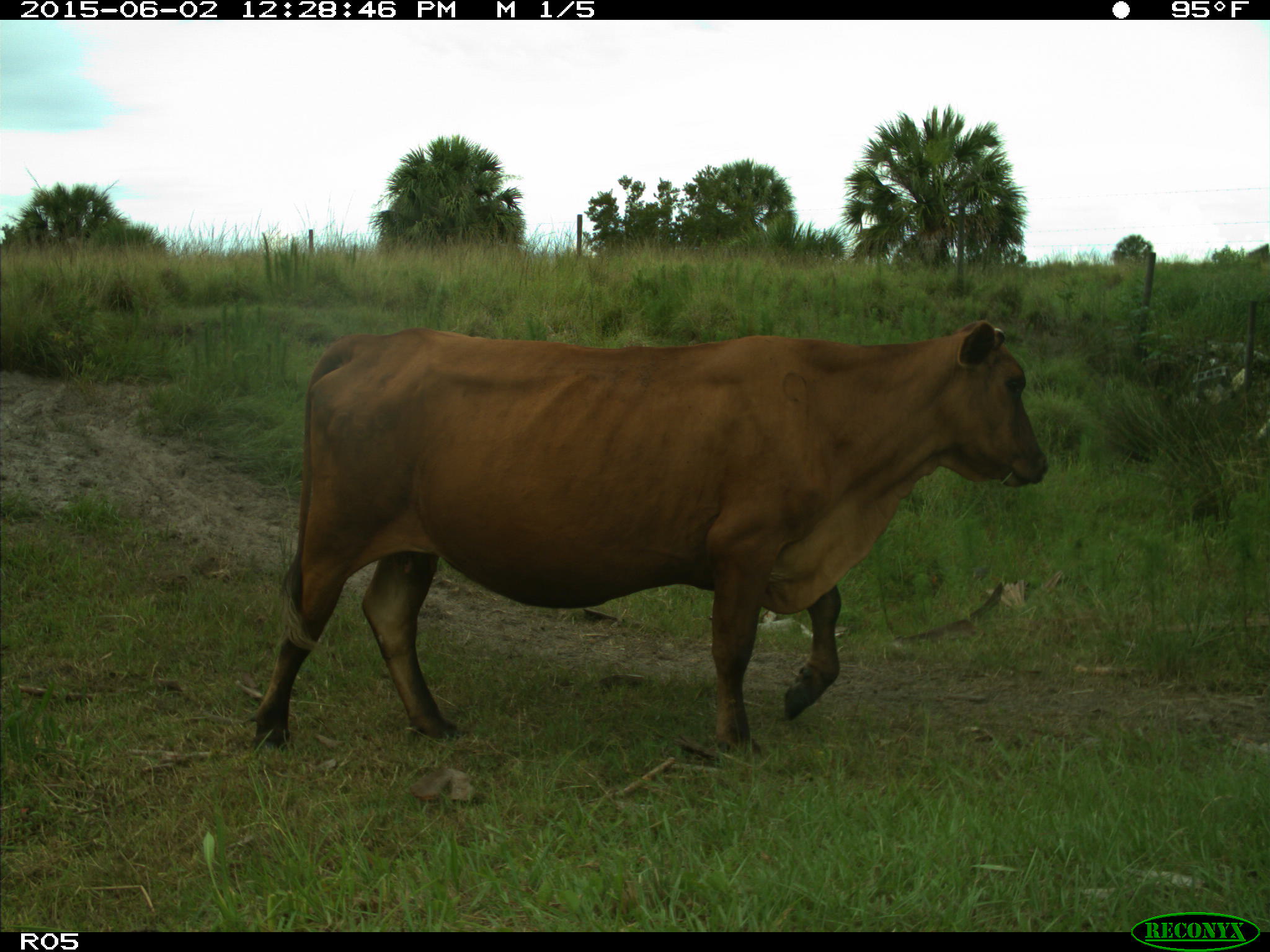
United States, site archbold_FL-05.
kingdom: Animalia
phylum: Chordata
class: Mammalia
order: Artiodactyla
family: Bovidae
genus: Bos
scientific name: Bos taurus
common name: domestic cow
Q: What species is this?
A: Bos taurus (domestic cow).